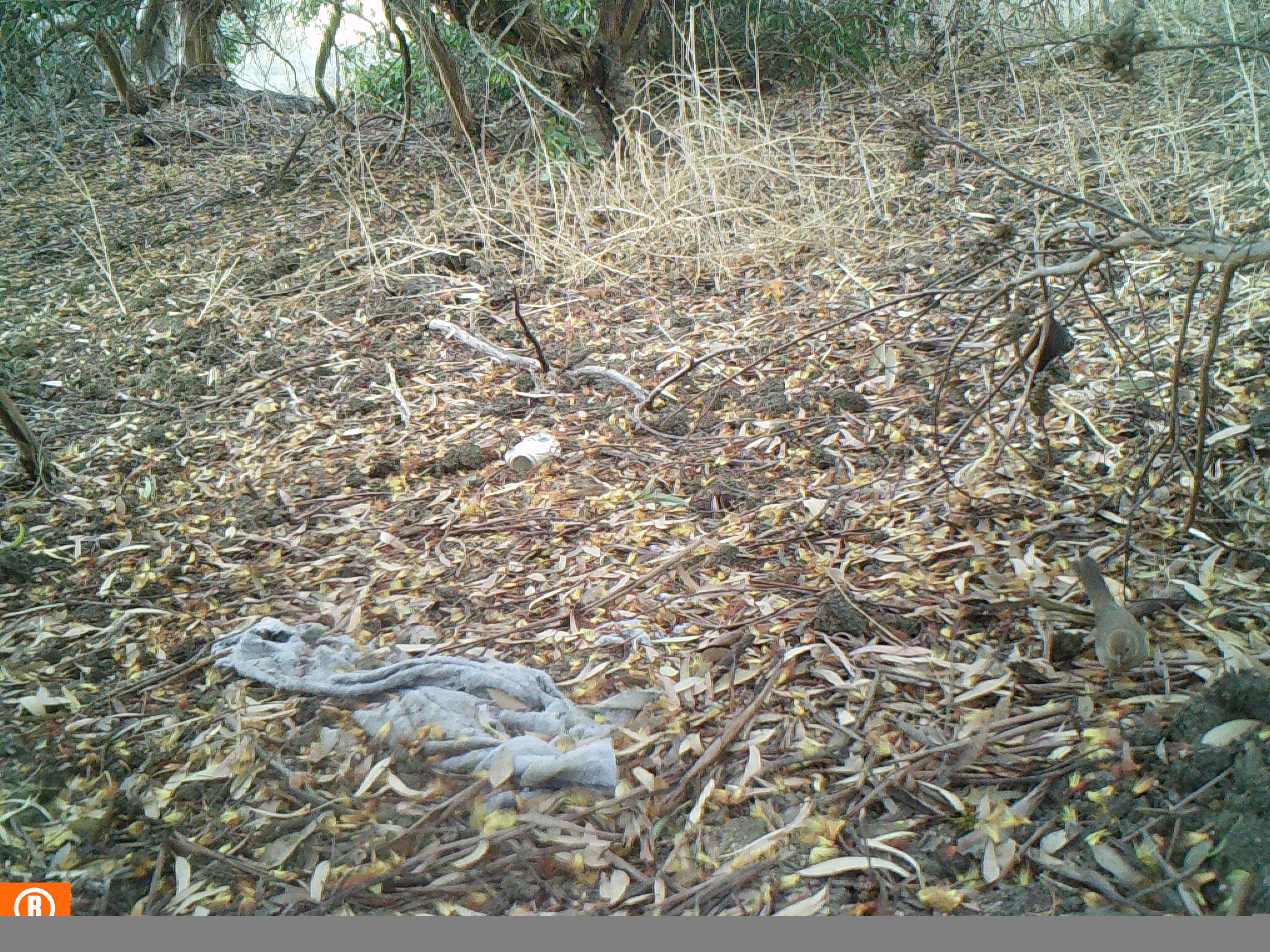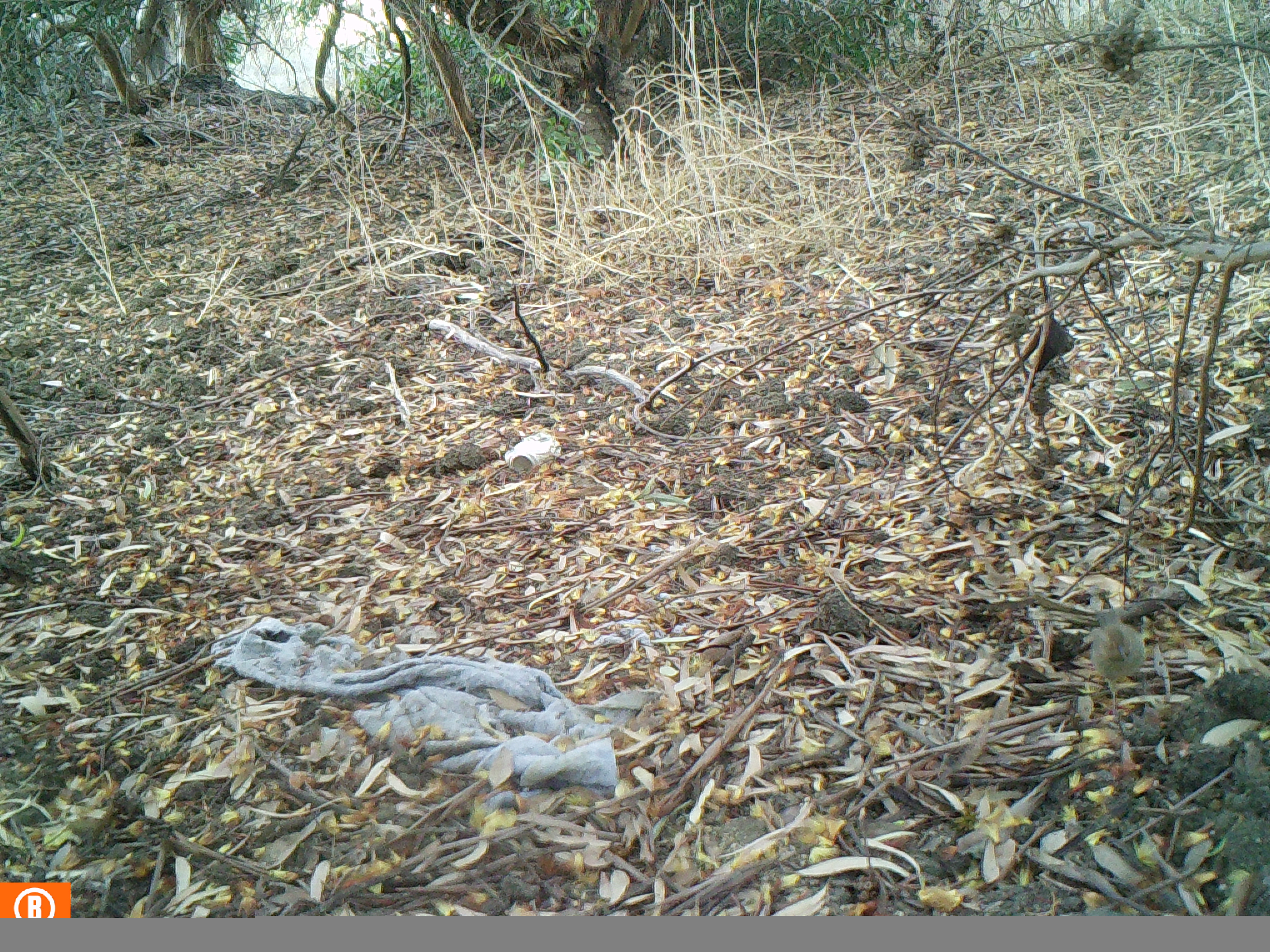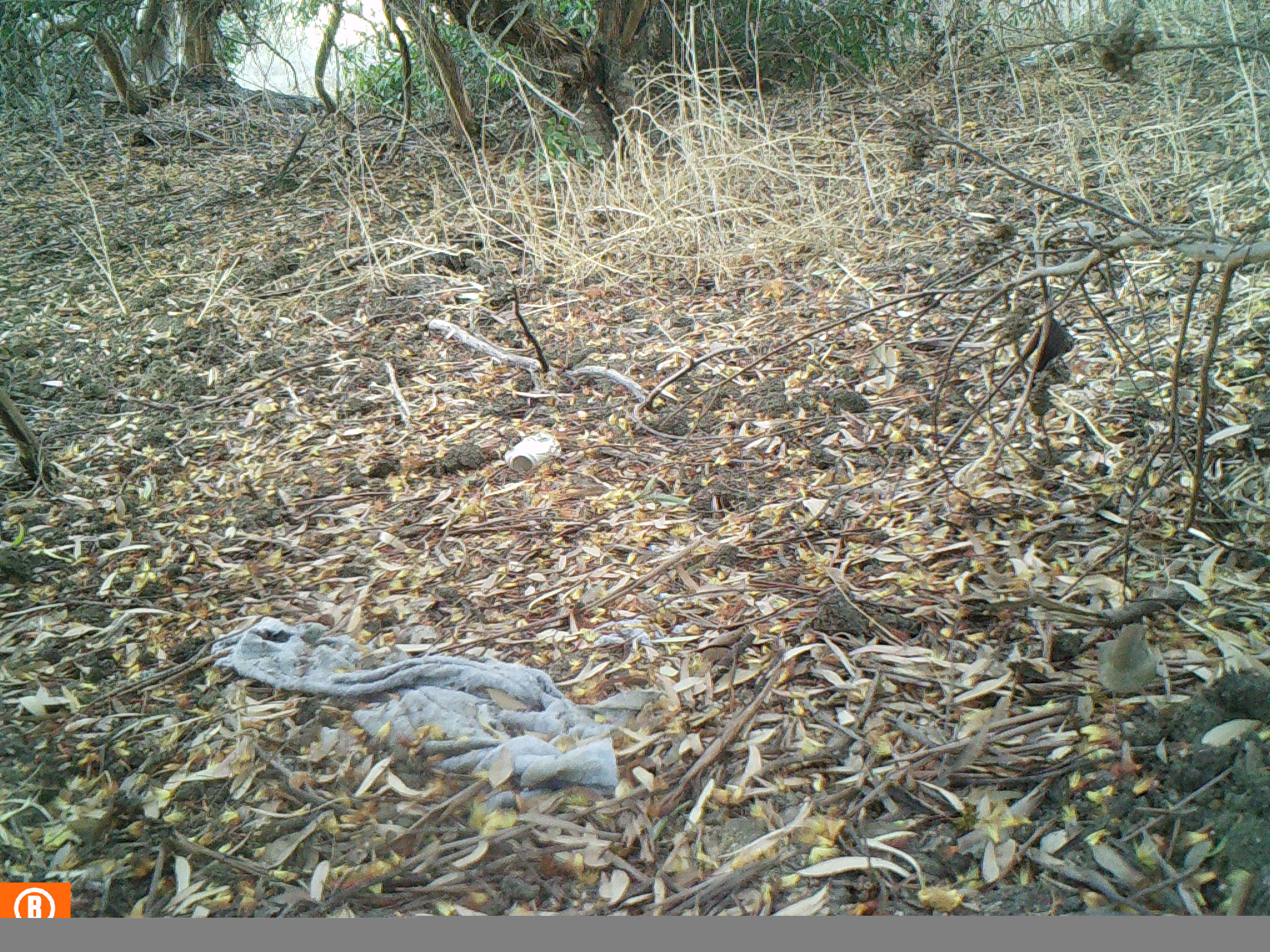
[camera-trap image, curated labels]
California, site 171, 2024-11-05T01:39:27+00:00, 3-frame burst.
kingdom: Animalia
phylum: Chordata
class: Aves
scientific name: Aves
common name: bird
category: unknown bird